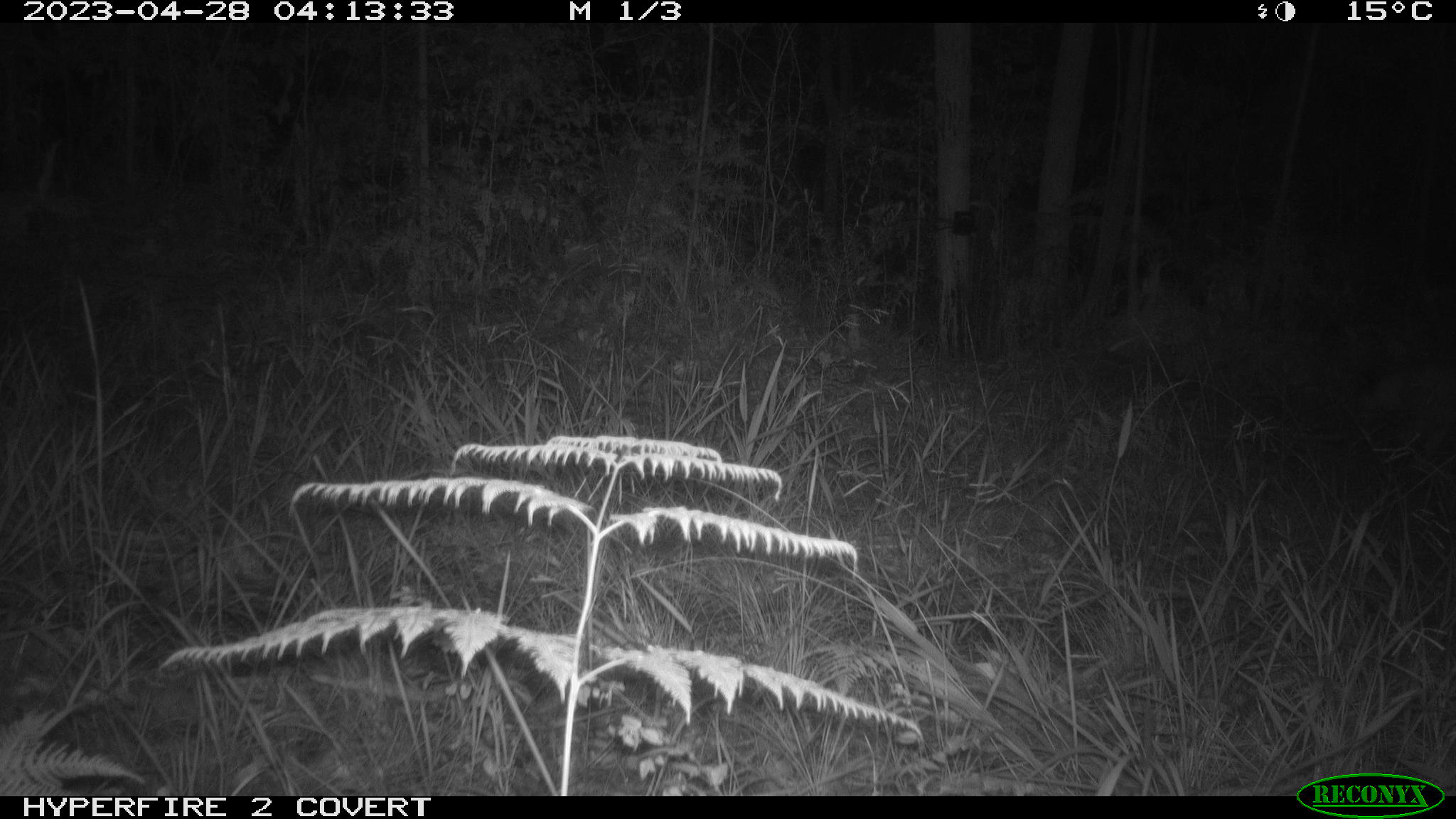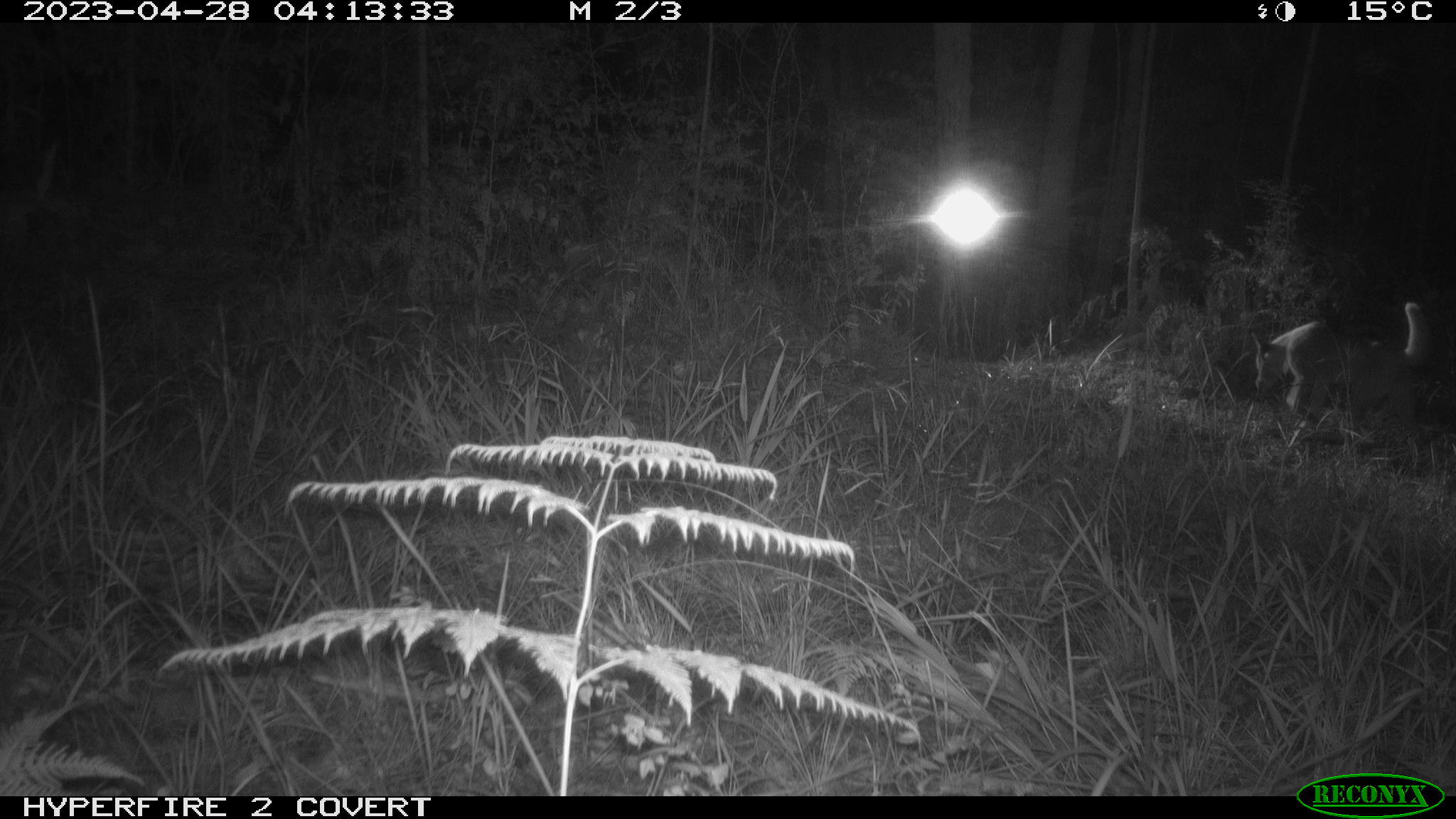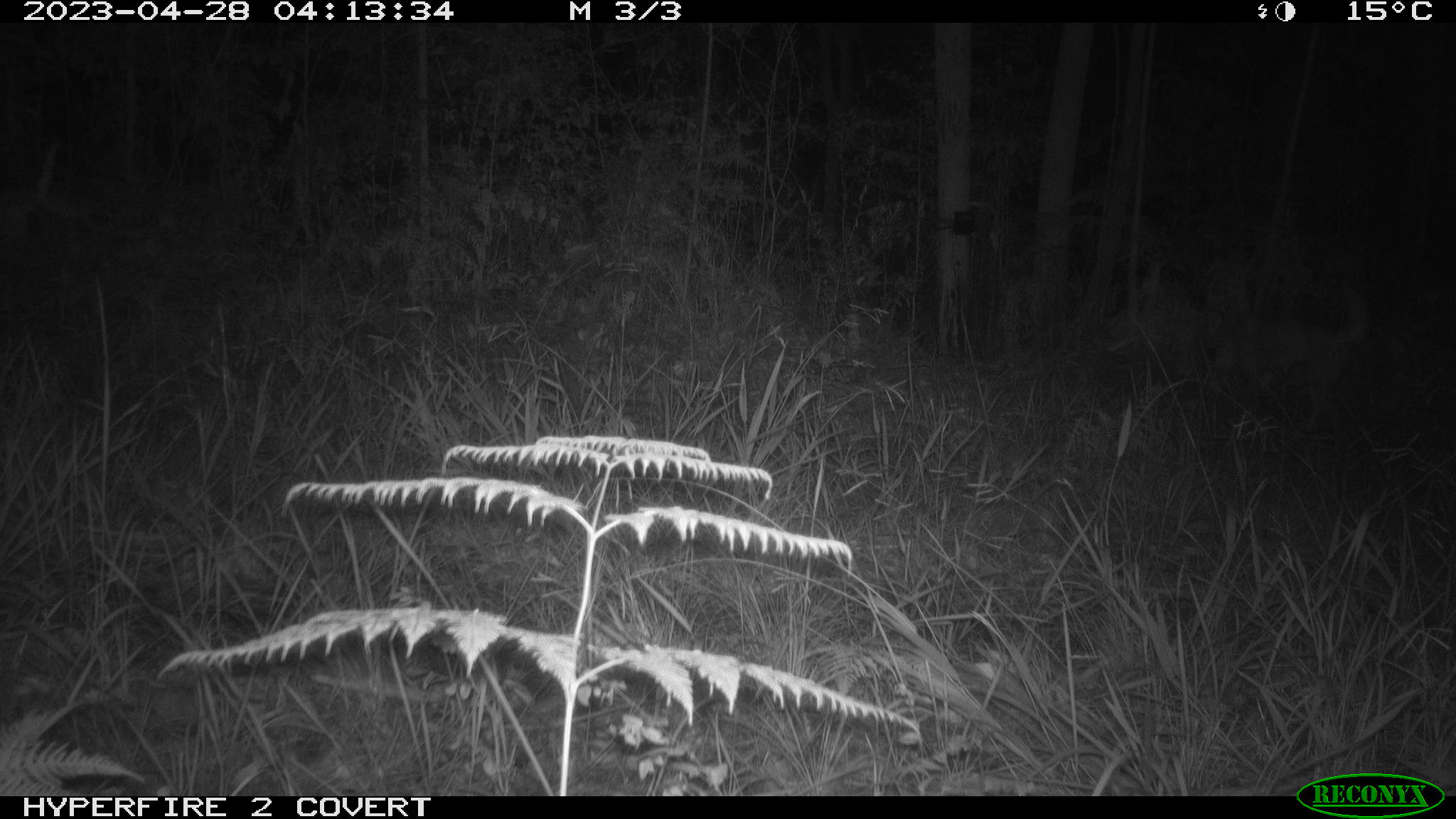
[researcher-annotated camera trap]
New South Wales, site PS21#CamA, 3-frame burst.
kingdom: Animalia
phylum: Chordata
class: Mammalia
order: Carnivora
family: Canidae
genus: Canis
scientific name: Canis familiaris dingo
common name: dingo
Dingo (Canis familiaris dingo).